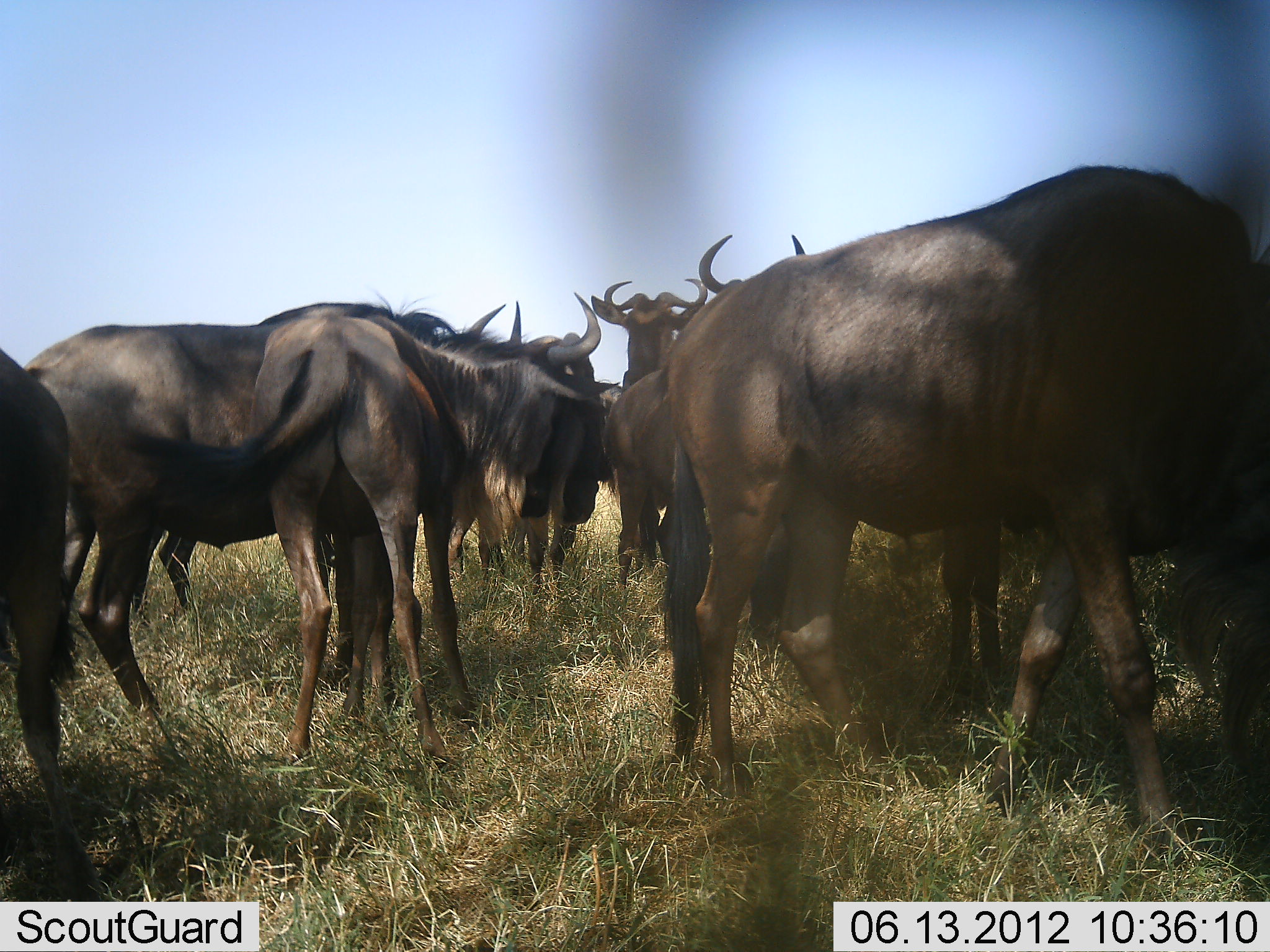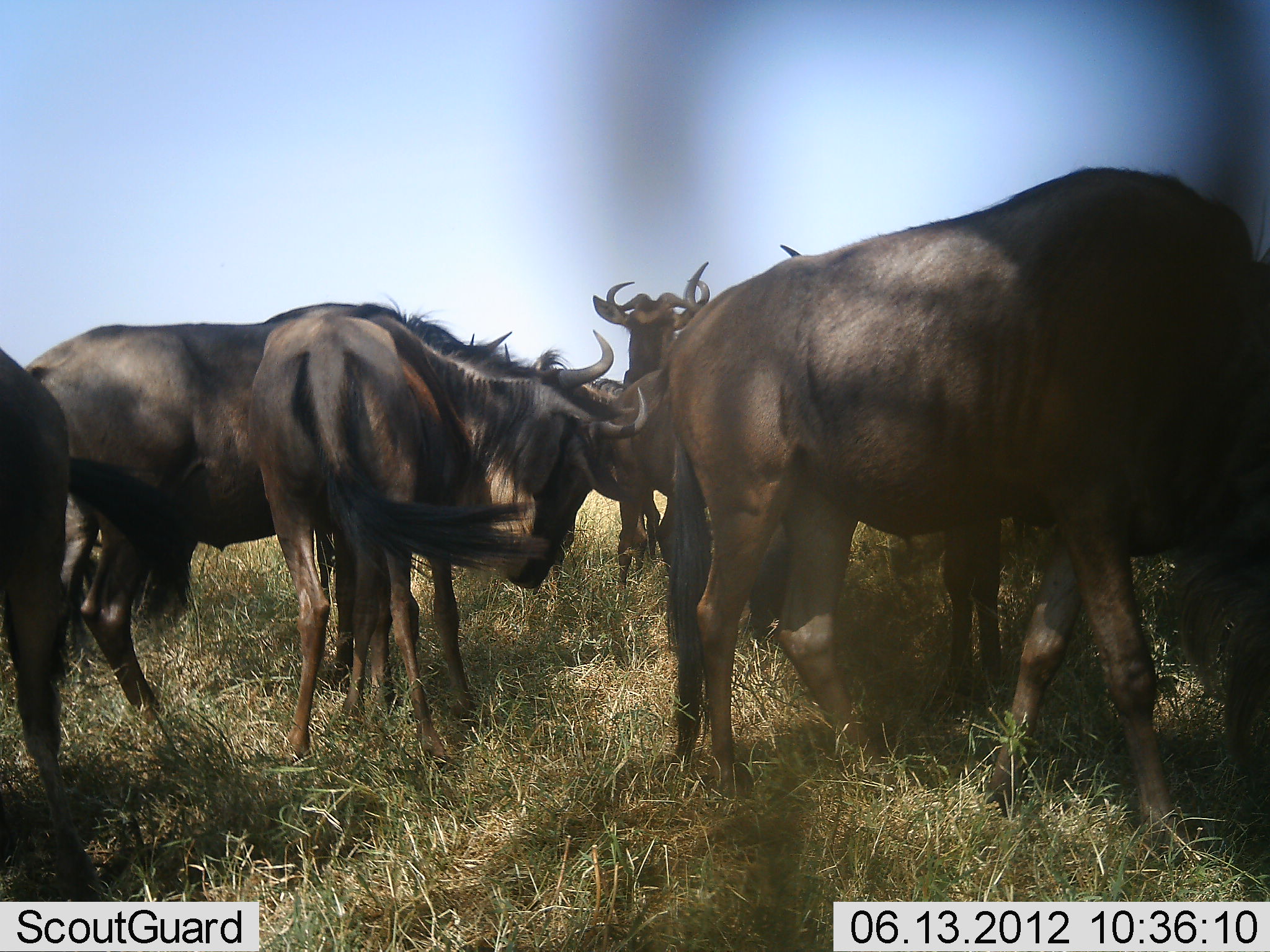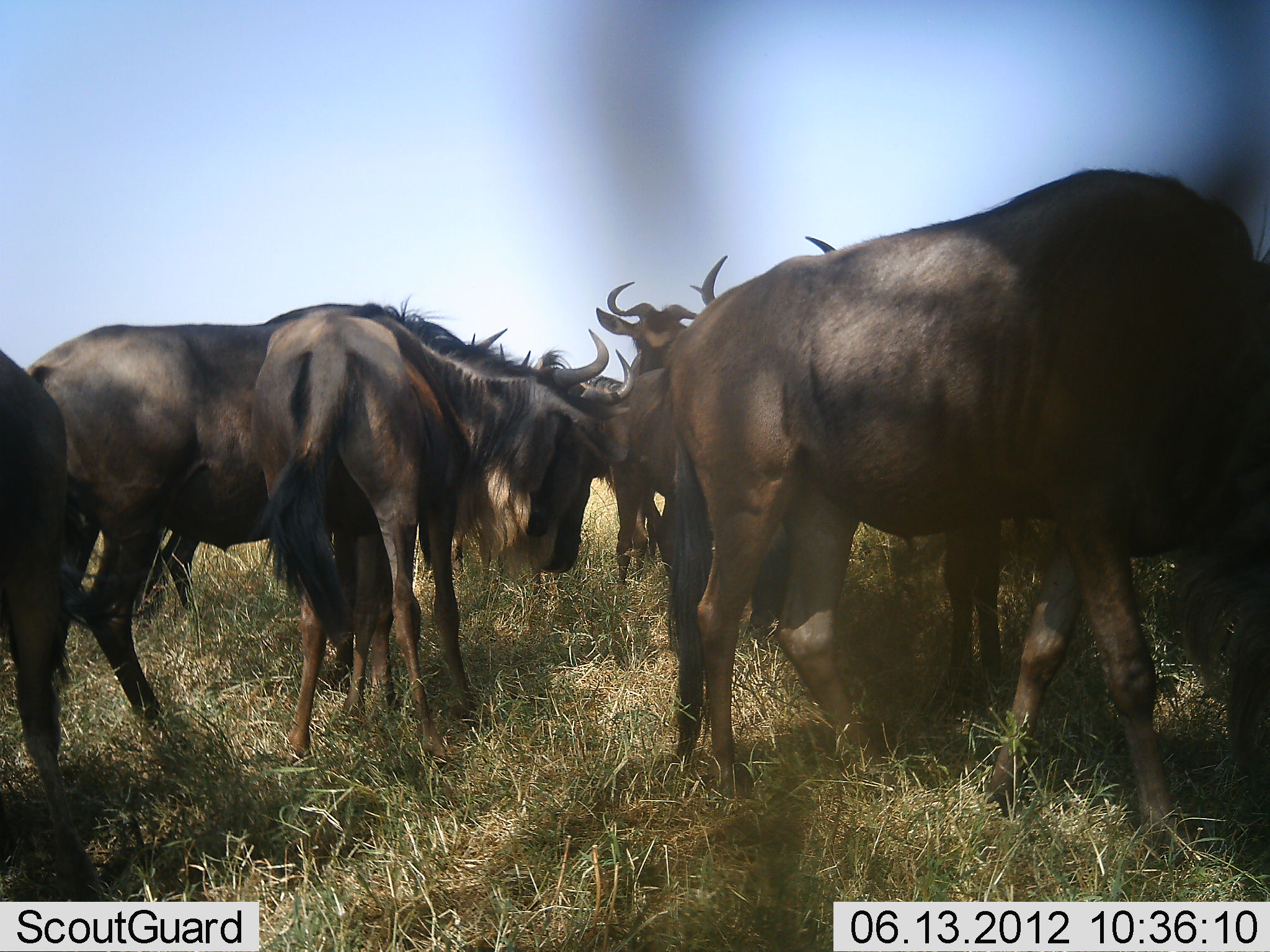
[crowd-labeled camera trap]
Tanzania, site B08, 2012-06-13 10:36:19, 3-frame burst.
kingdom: Animalia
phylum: Chordata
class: Mammalia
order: Artiodactyla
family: Bovidae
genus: Connochaetes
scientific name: Connochaetes taurinus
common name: blue wildebeest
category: wildebeest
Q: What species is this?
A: Wildebeest (blue wildebeest) (Connochaetes taurinus).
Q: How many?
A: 8.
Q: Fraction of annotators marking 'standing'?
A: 80%.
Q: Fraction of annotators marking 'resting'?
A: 0%.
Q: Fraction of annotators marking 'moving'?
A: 10%.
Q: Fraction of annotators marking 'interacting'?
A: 0%.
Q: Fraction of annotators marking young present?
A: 0%.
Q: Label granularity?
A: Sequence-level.